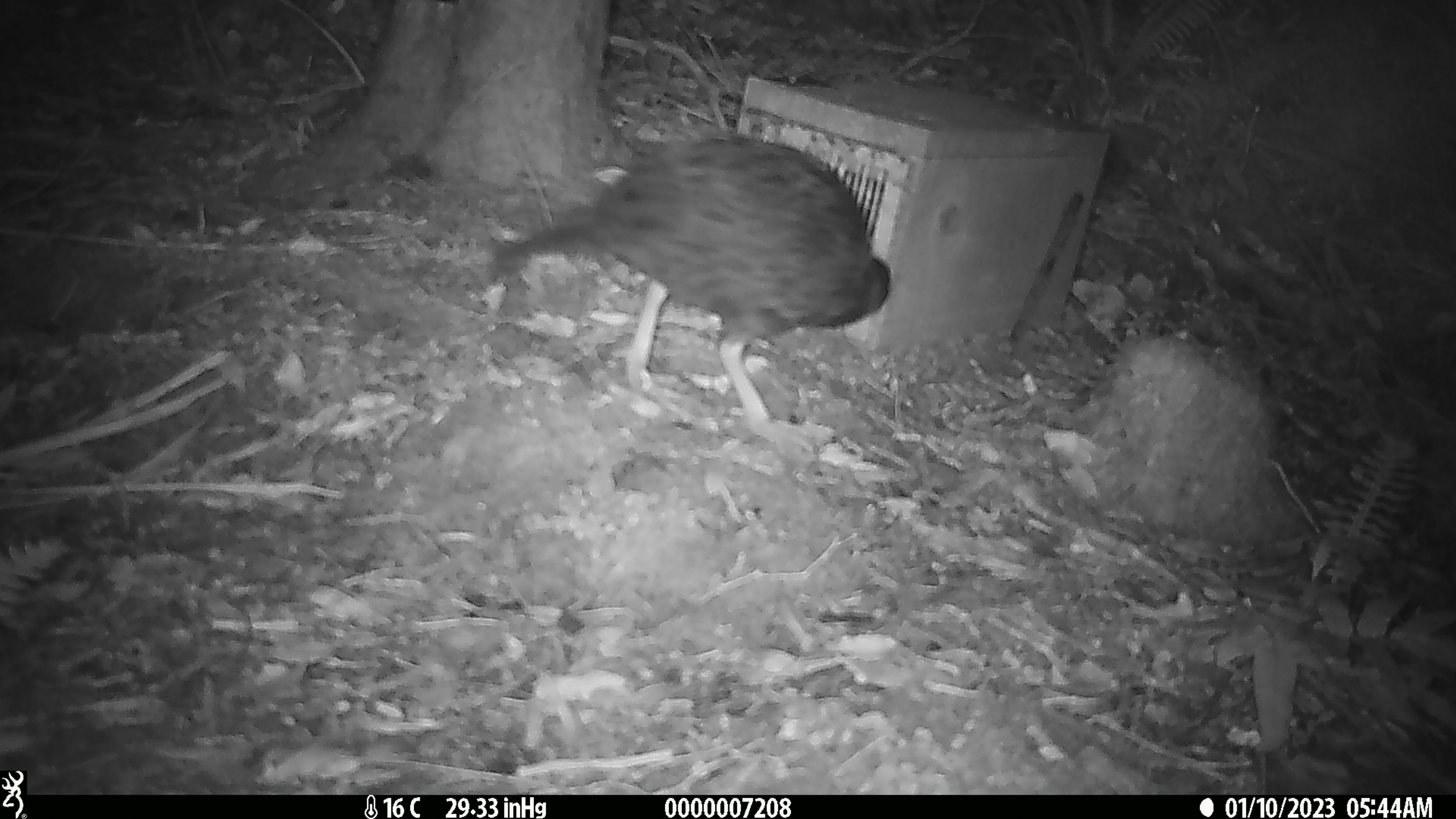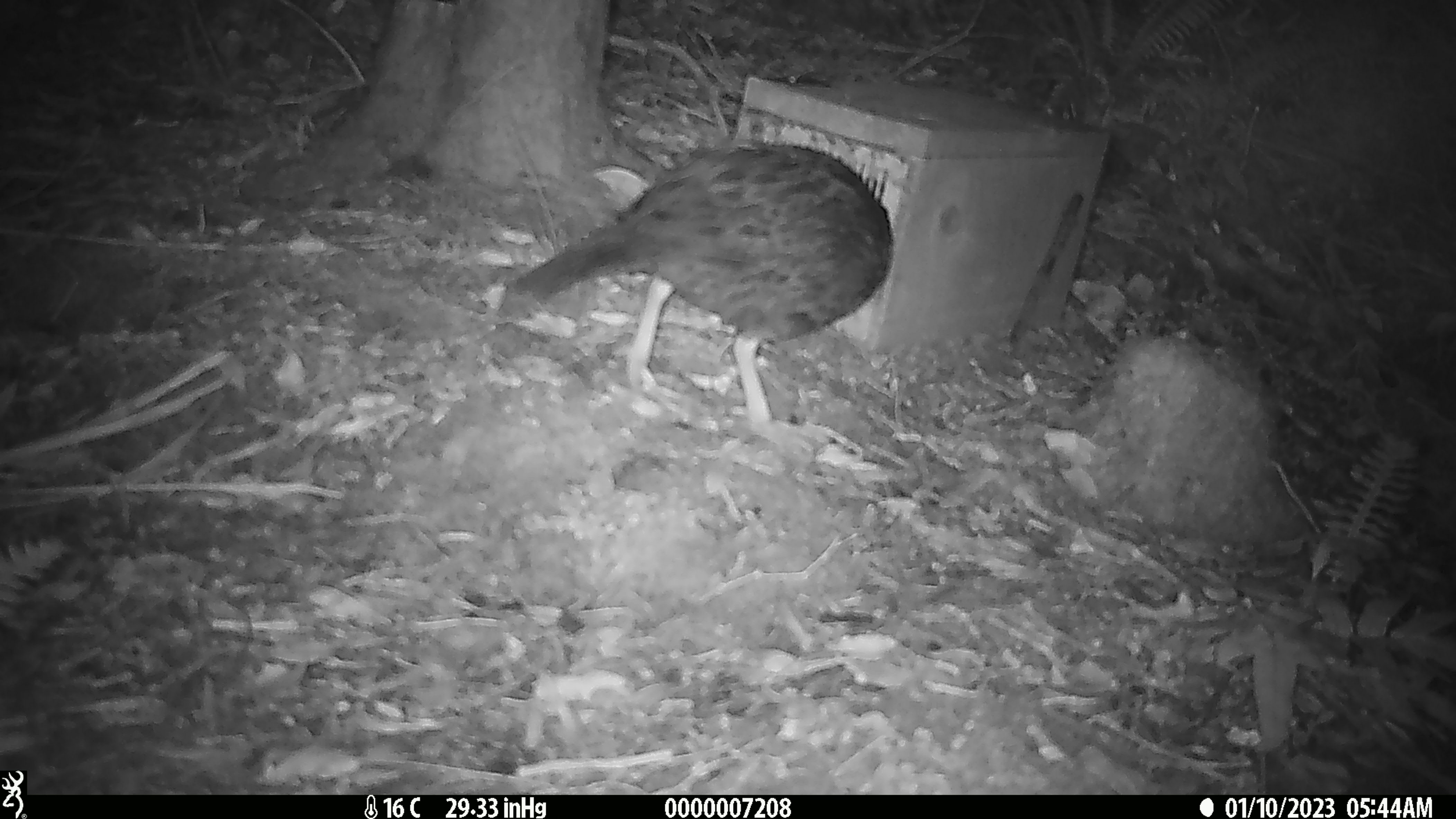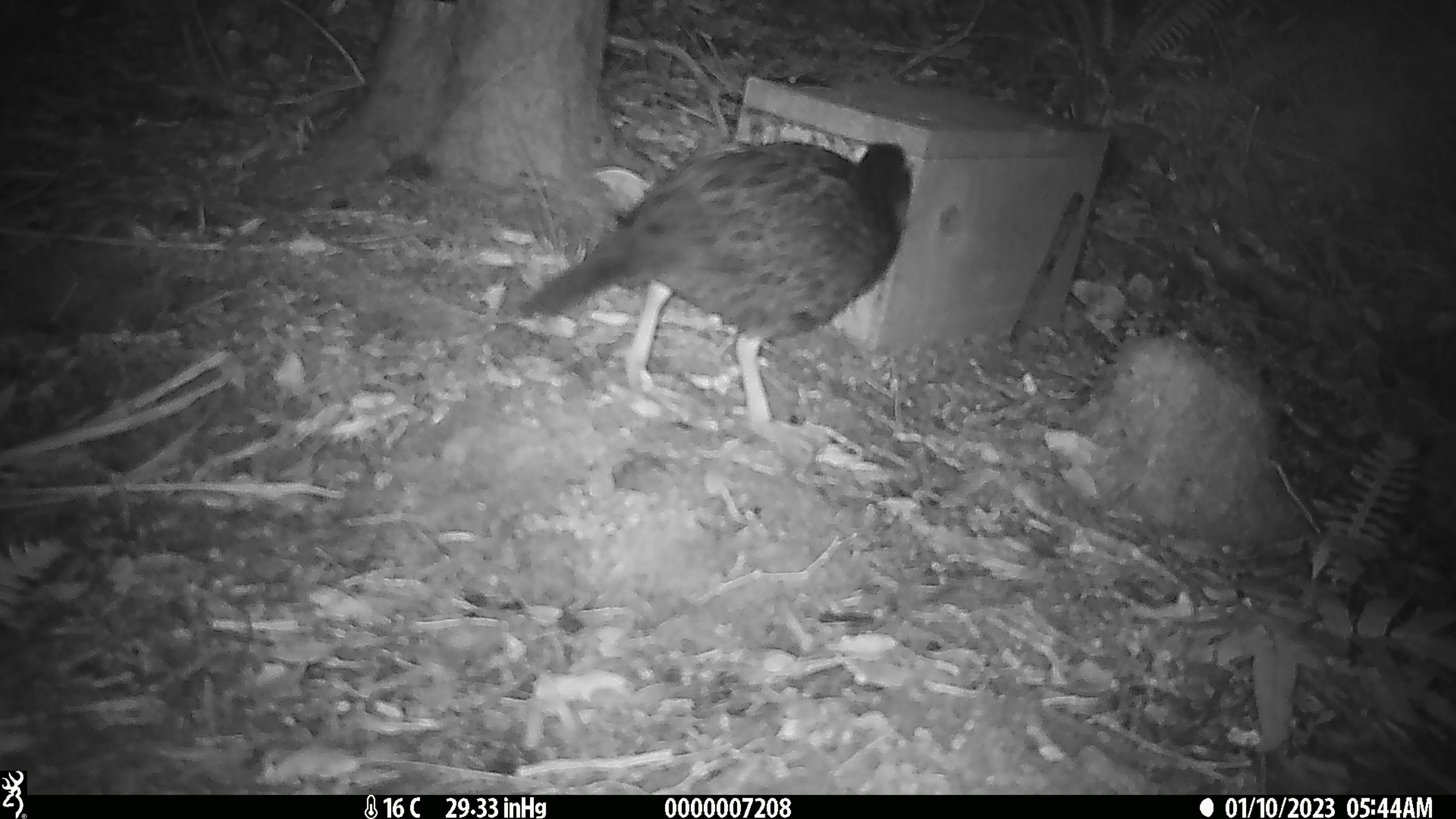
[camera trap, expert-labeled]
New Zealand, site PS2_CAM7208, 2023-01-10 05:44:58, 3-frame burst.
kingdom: Animalia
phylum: Chordata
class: Aves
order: Gruiformes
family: Rallidae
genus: Gallirallus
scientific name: Gallirallus australis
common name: weka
Weka (Gallirallus australis).